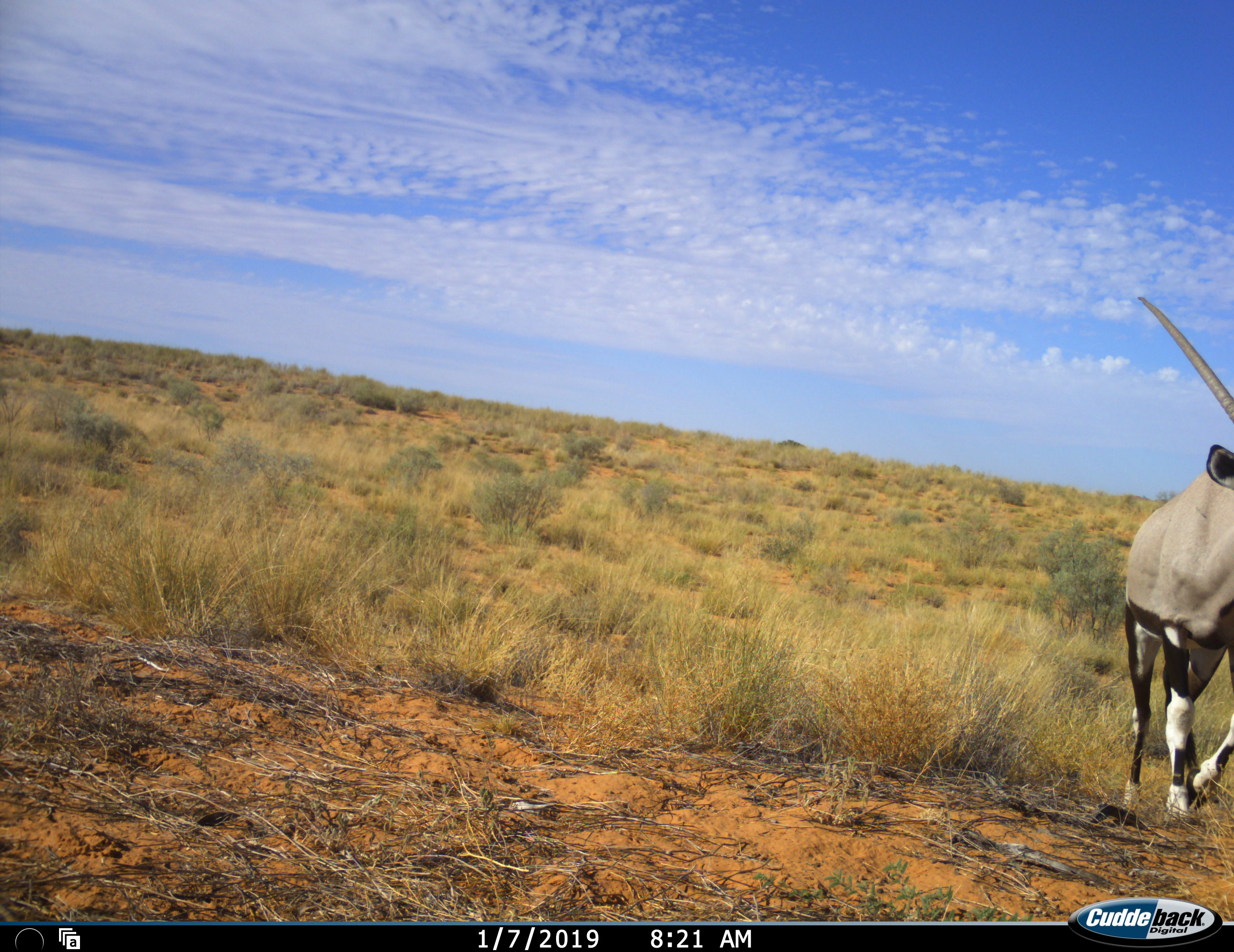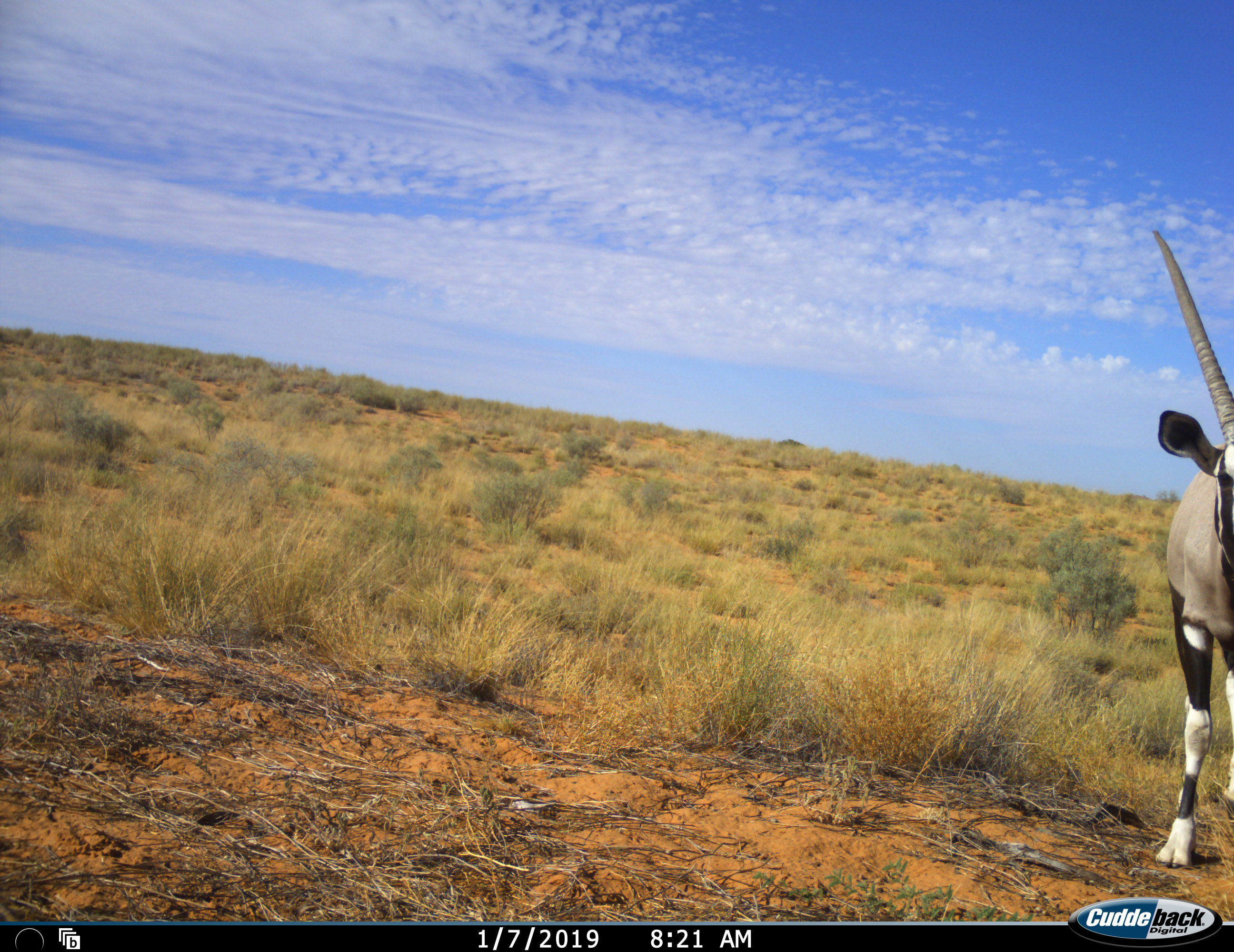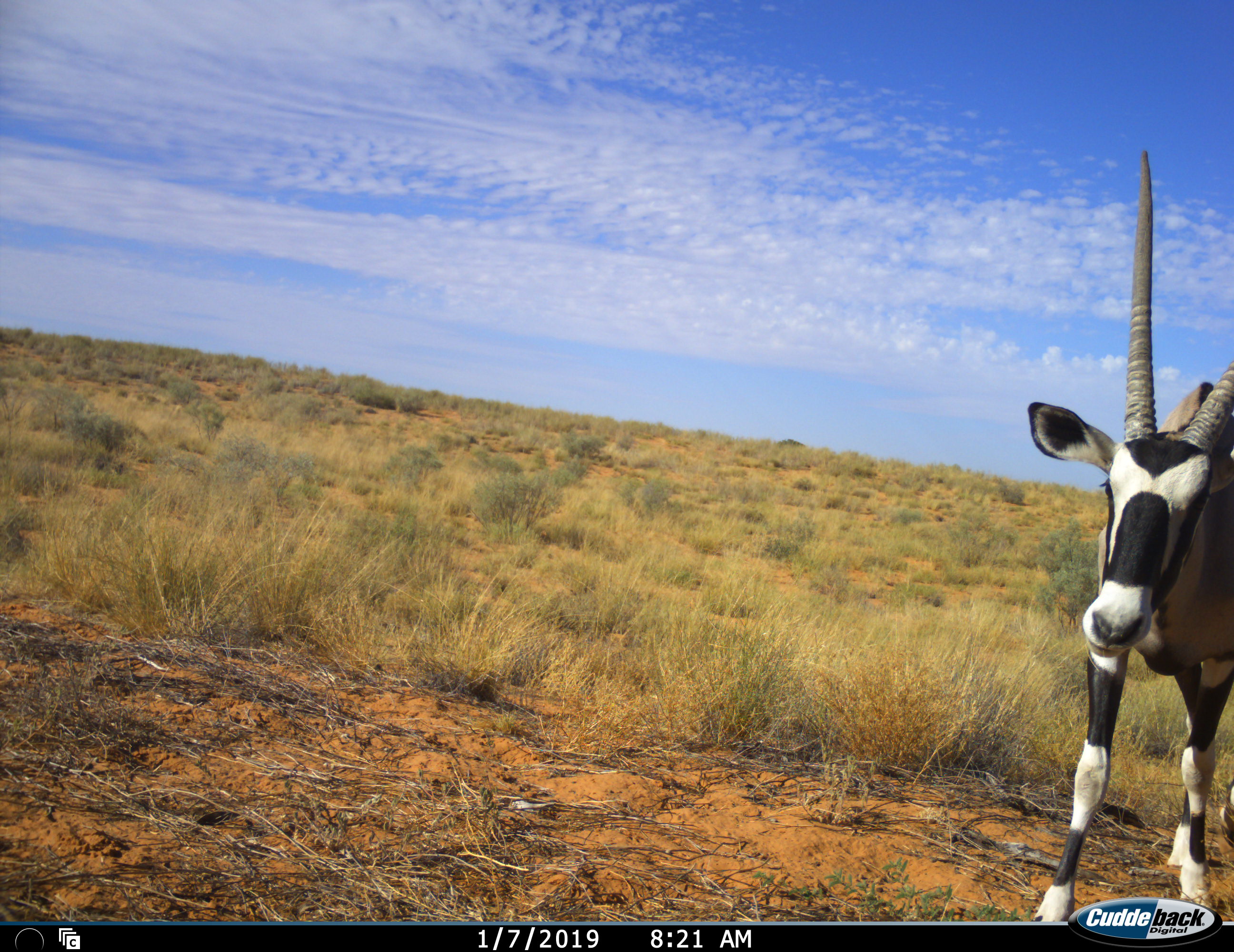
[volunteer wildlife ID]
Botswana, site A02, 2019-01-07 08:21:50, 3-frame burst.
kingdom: Animalia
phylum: Chordata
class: Mammalia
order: Artiodactyla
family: Bovidae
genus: Oryx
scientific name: Oryx gazella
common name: gemsbok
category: gemsbokoryx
Gemsbokoryx (gemsbok) (Oryx gazella), count 1. Behavior (volunteer vote fractions): standing 20%, resting 0%, moving 80%, interacting 0%. Young present (vote fraction): 0%. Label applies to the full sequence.